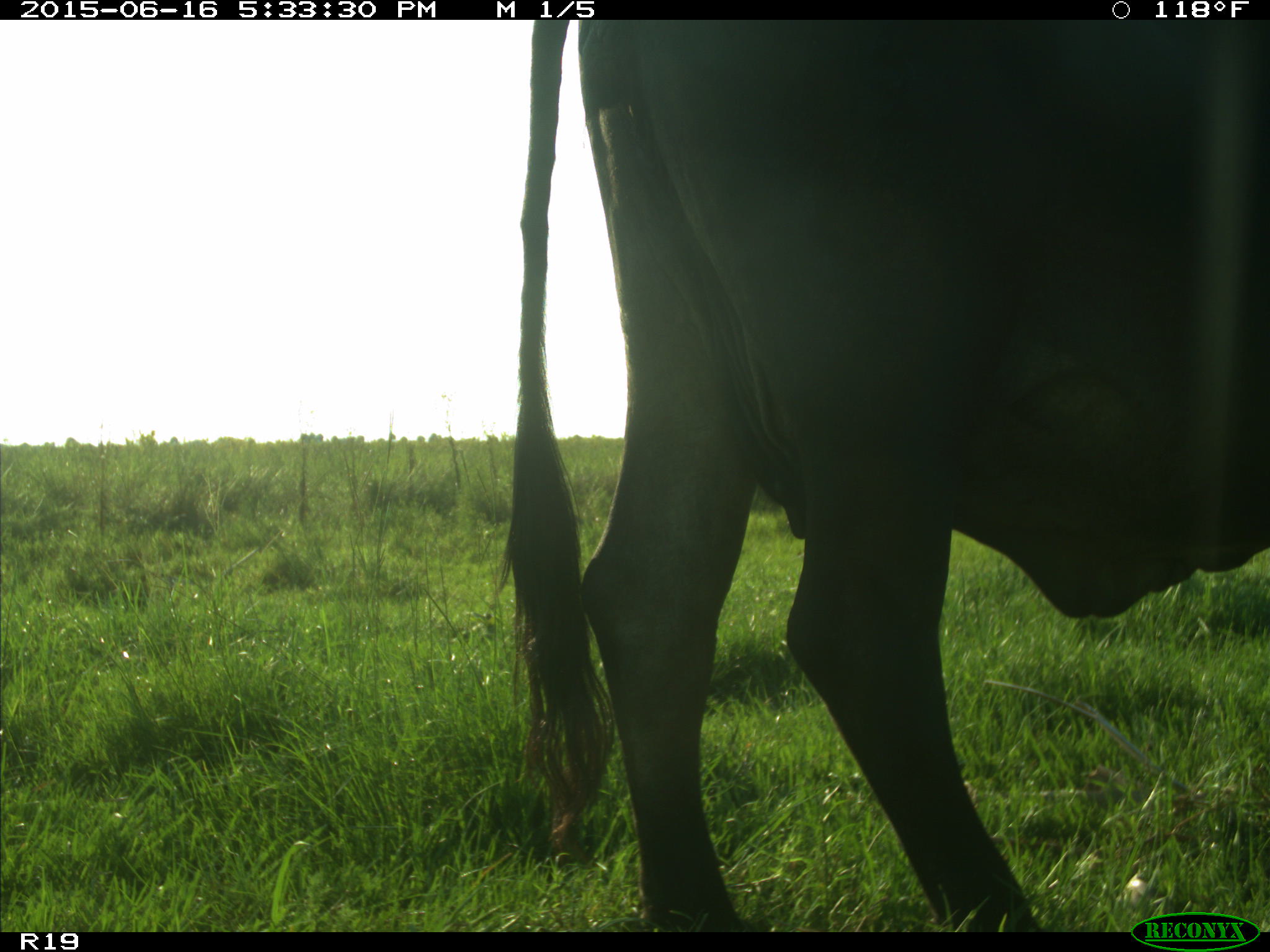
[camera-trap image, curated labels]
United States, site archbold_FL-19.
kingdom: Animalia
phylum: Chordata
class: Mammalia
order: Artiodactyla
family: Bovidae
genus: Bos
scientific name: Bos taurus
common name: domestic cow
Bos taurus (domestic cow).